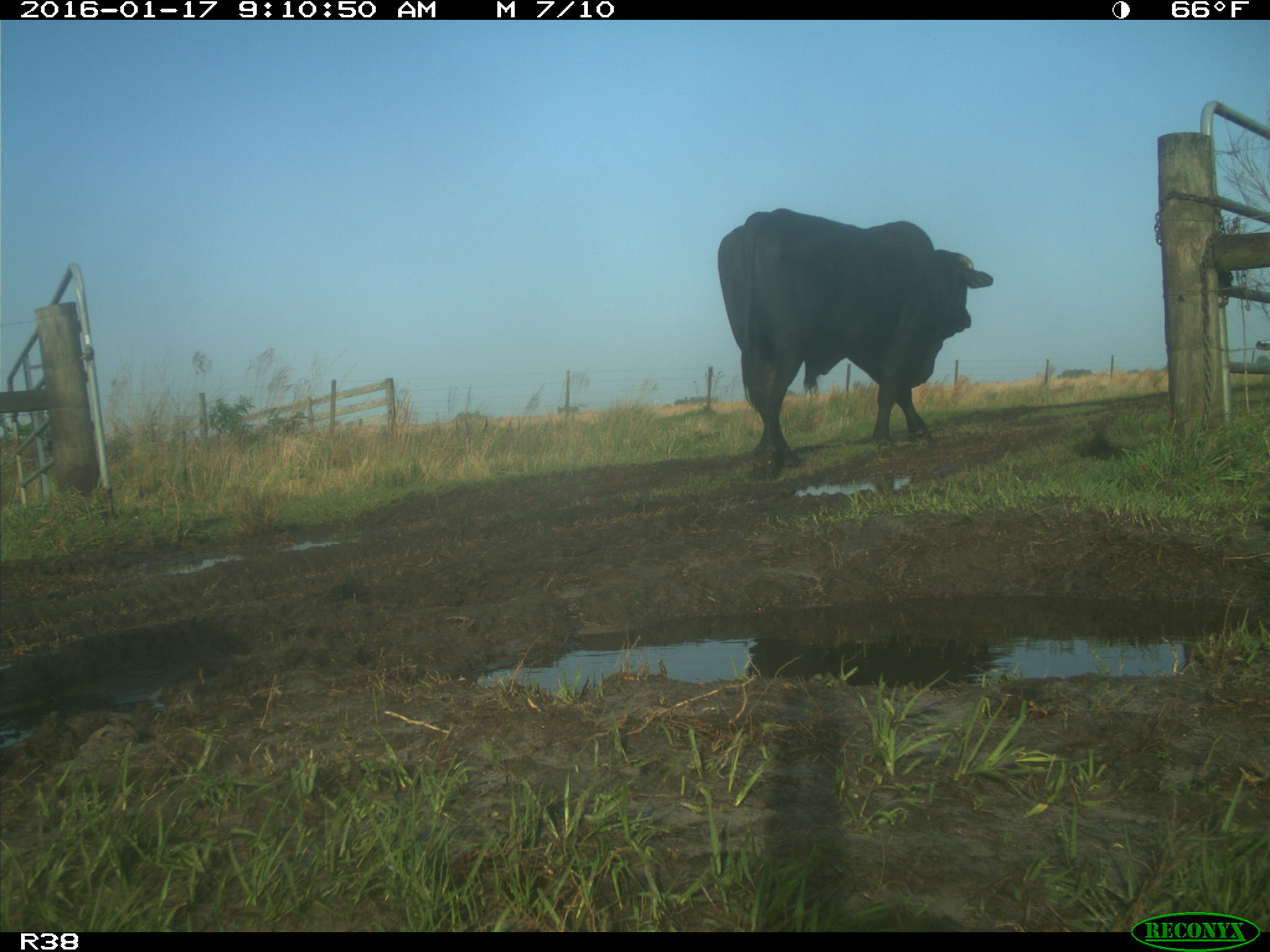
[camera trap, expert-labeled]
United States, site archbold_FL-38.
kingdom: Animalia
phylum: Chordata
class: Mammalia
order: Artiodactyla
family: Bovidae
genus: Bos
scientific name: Bos taurus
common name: domestic cow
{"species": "Bos taurus (domestic cow)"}